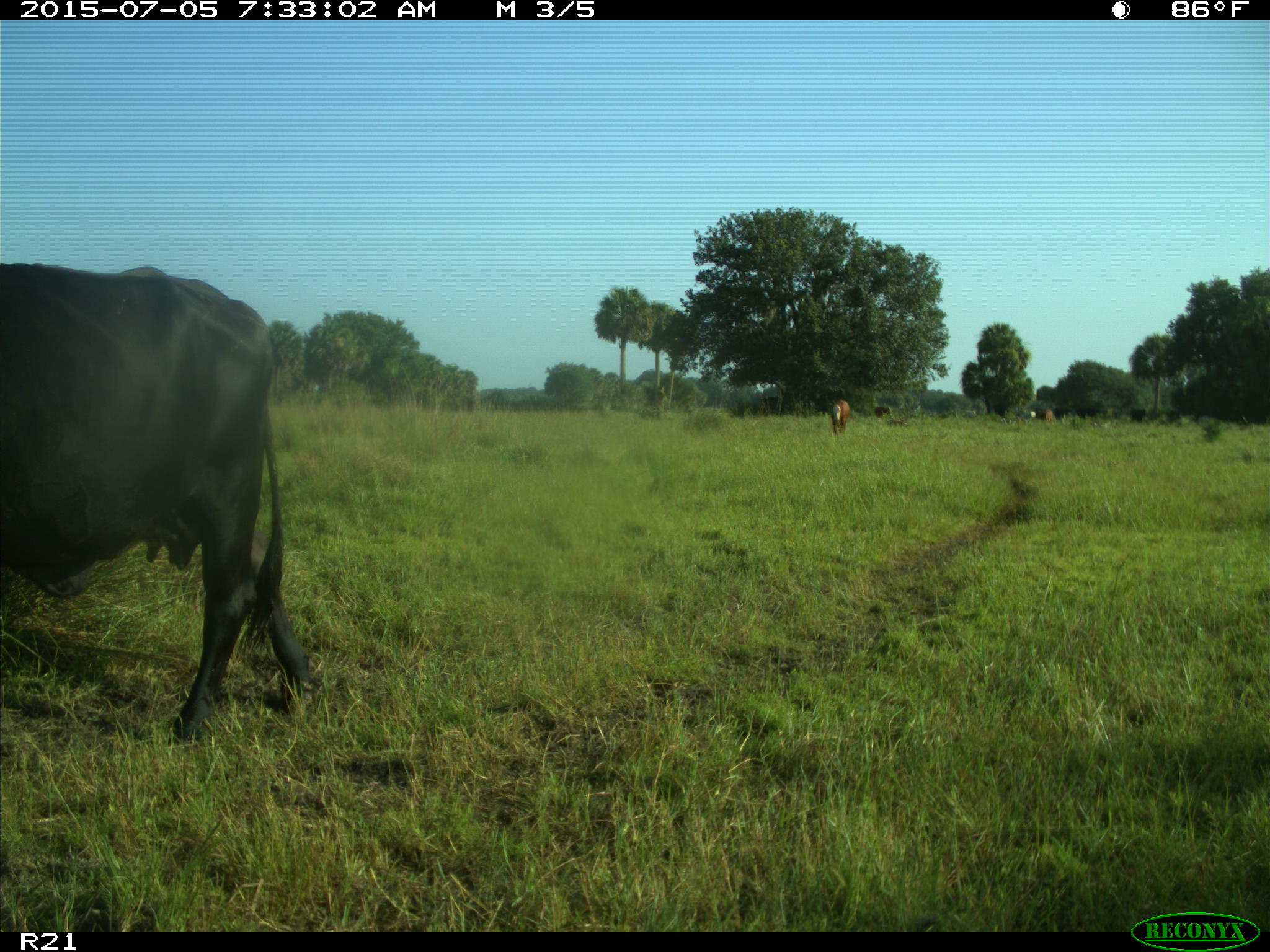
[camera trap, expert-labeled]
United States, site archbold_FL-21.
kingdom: Animalia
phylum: Chordata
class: Mammalia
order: Artiodactyla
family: Bovidae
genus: Bos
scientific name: Bos taurus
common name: domestic cow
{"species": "Bos taurus (domestic cow)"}